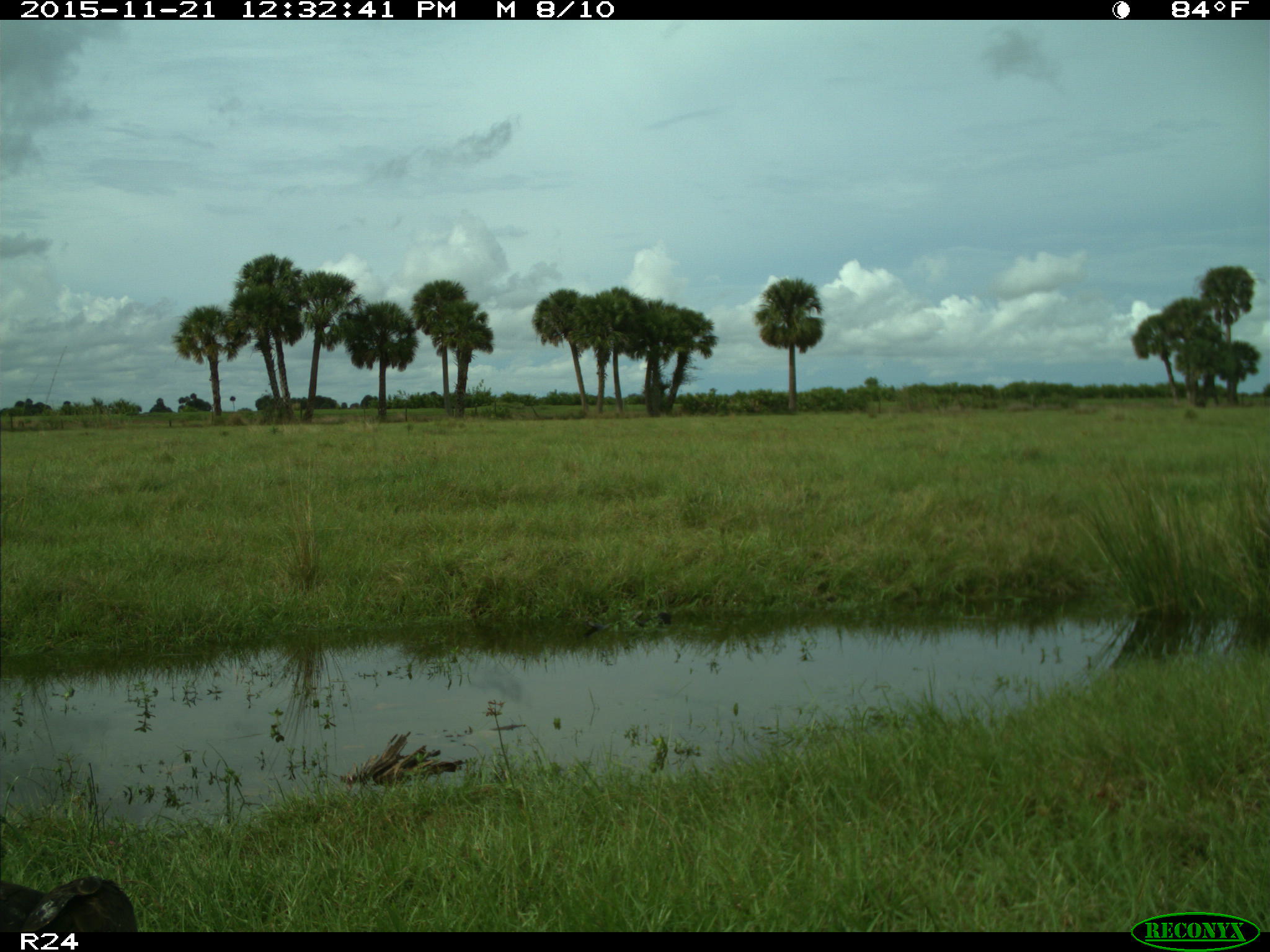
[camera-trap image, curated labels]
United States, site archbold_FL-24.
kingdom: Animalia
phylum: Chordata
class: Aves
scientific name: Aves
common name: birds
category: unidentified bird